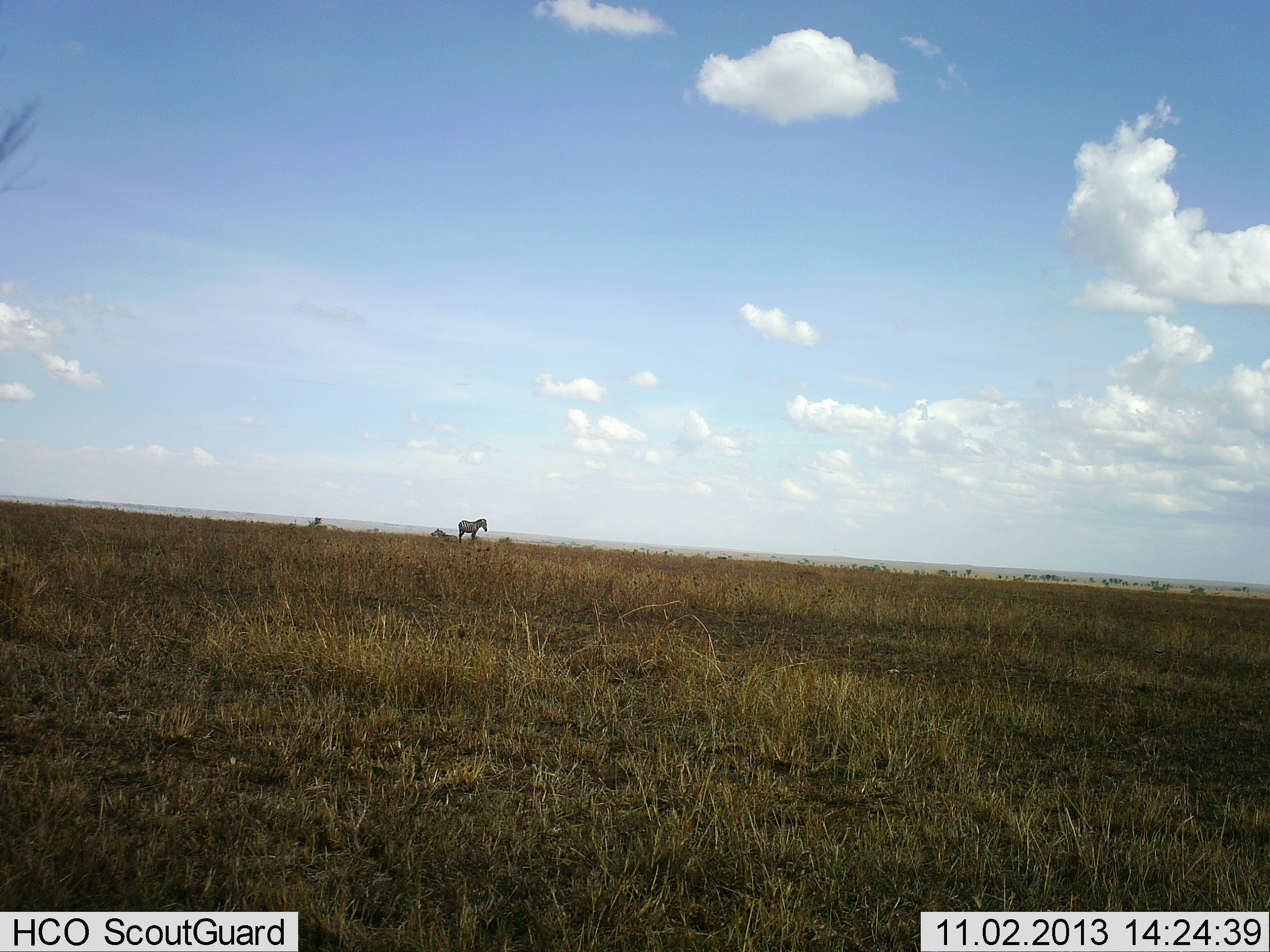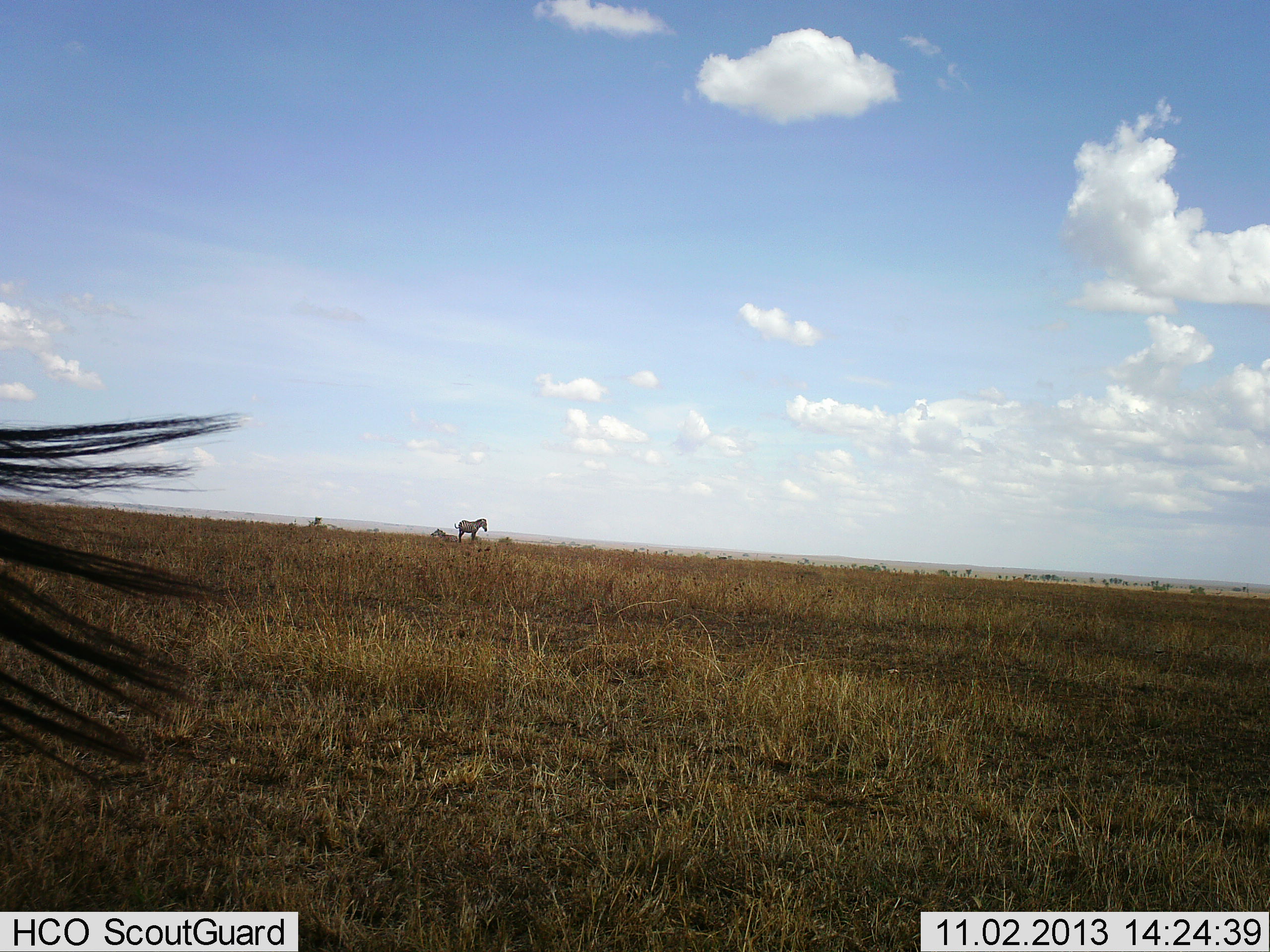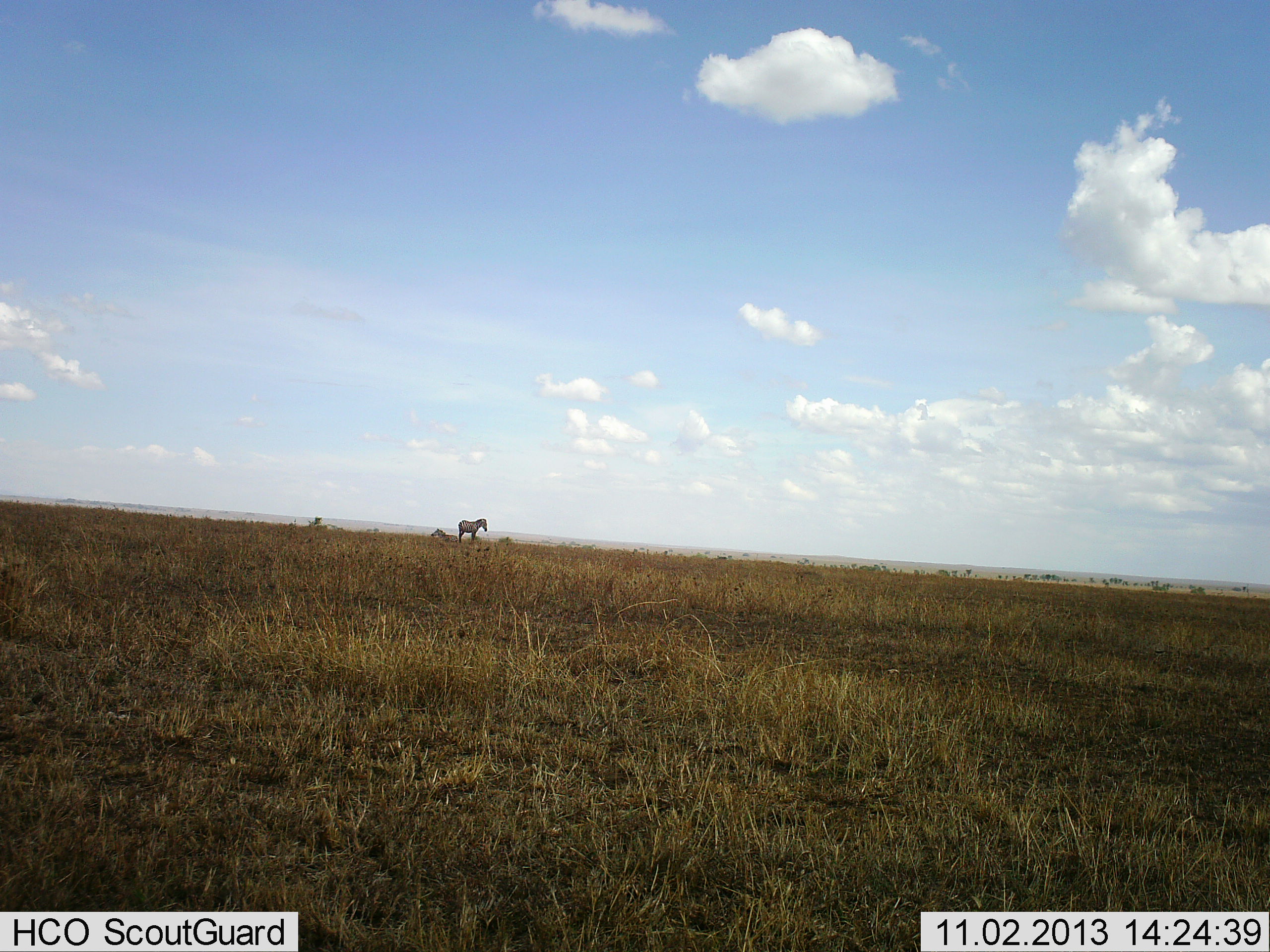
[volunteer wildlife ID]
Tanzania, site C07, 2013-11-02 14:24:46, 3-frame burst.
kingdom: Animalia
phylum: Chordata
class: Mammalia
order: Perissodactyla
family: Equidae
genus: Equus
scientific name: Equus quagga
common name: plains zebra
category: zebra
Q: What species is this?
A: Zebra (plains zebra) (Equus quagga).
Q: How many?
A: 2.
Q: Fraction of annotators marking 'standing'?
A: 100%.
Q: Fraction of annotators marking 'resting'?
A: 0%.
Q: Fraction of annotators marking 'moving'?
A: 0%.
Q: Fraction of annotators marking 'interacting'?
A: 0%.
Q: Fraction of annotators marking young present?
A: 0%.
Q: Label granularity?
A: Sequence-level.